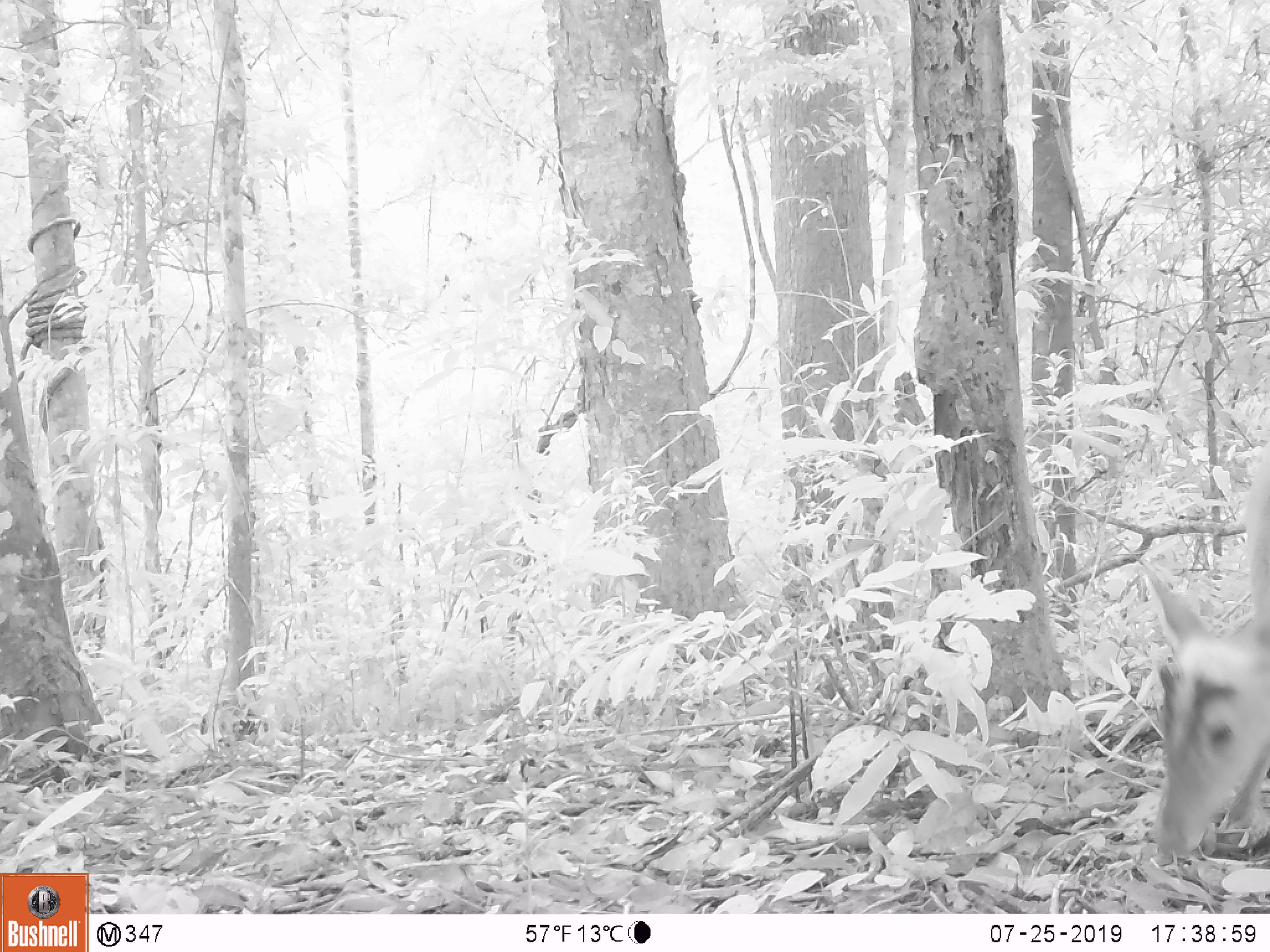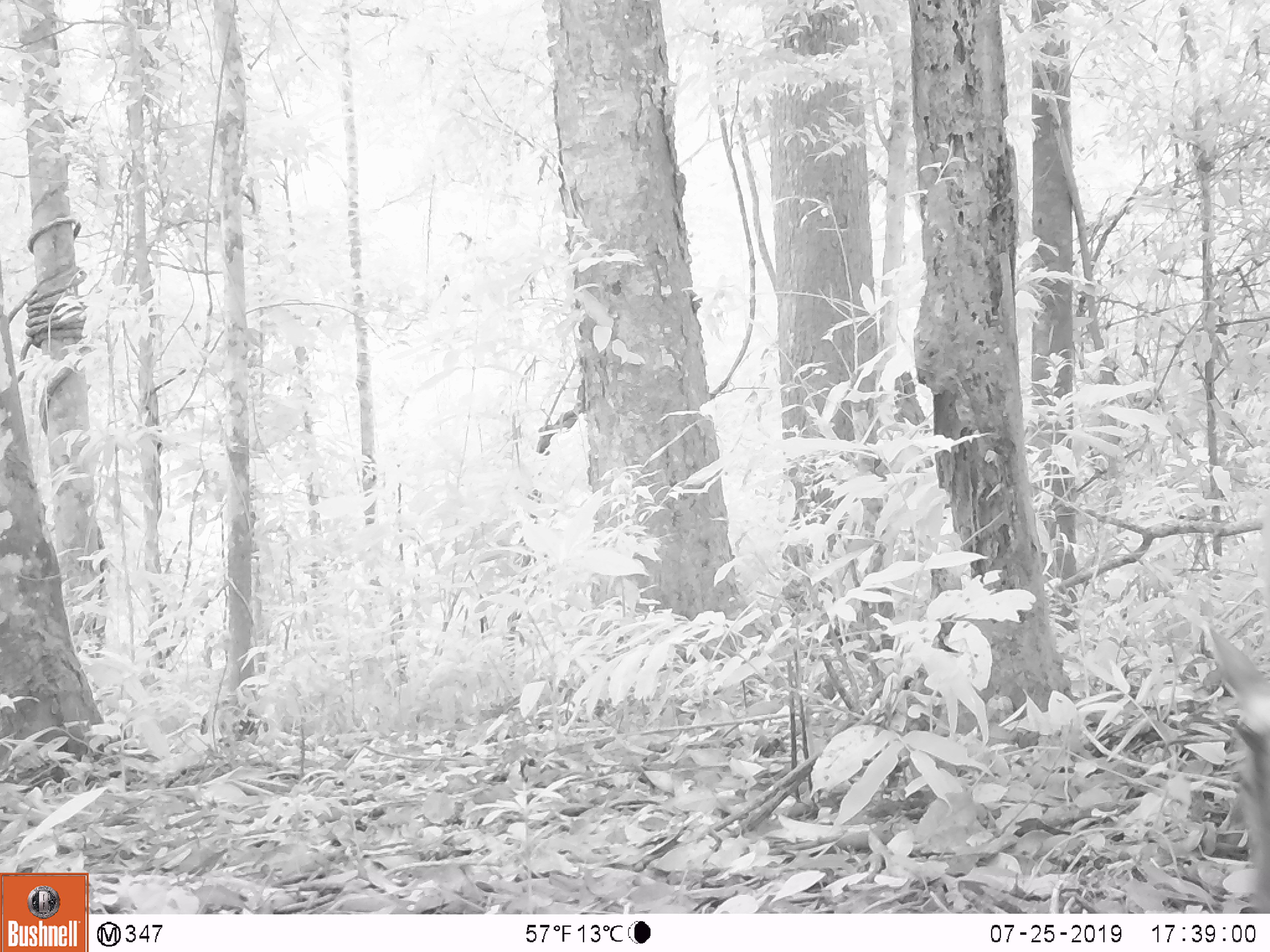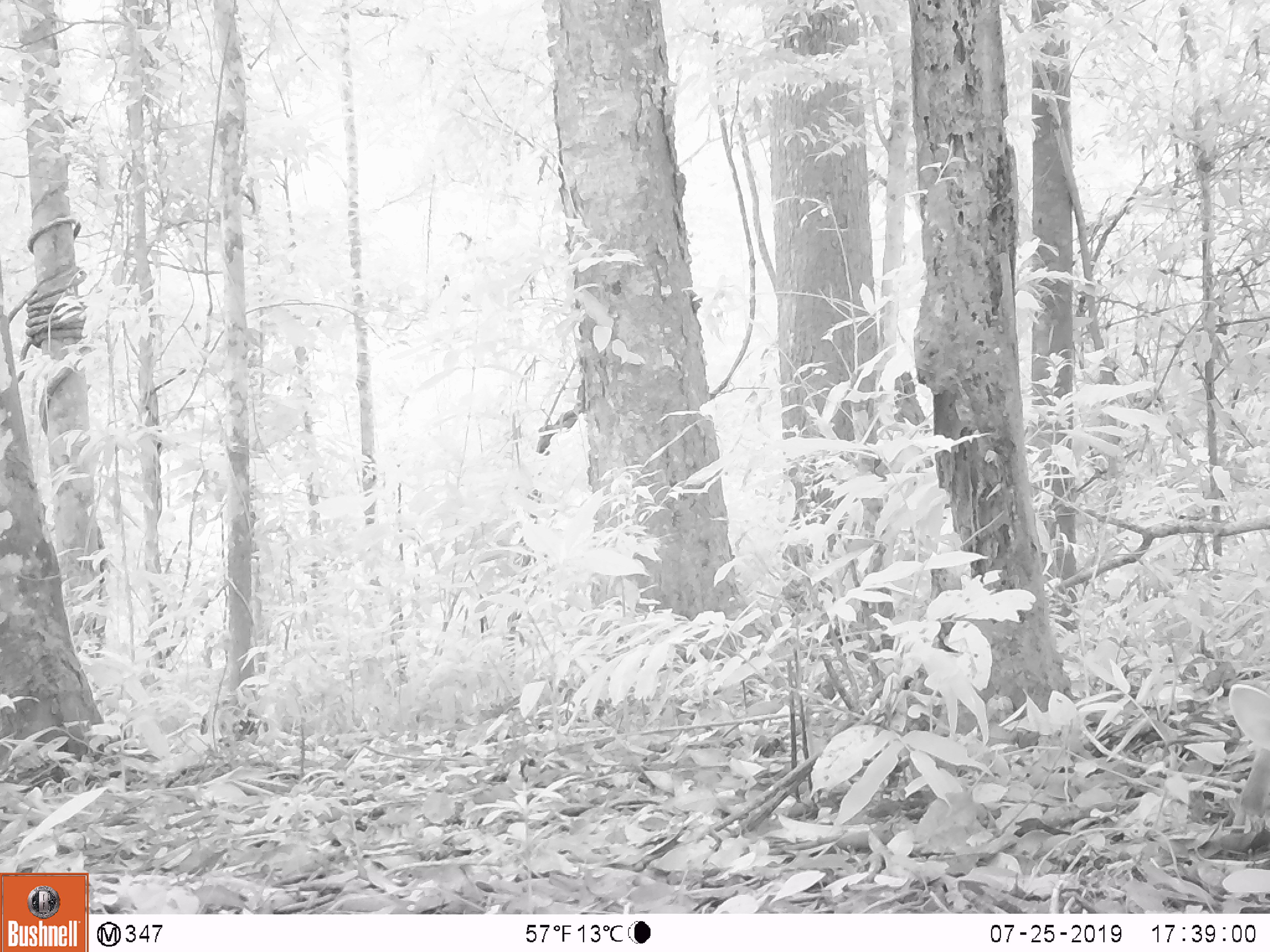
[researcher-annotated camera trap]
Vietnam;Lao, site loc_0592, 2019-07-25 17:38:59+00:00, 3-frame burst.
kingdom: Animalia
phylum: Chordata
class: Mammalia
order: Artiodactyla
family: Cervidae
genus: Muntiacus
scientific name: Muntiacus muntjak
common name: red muntjac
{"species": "red muntjac (Muntiacus muntjak)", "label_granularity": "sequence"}